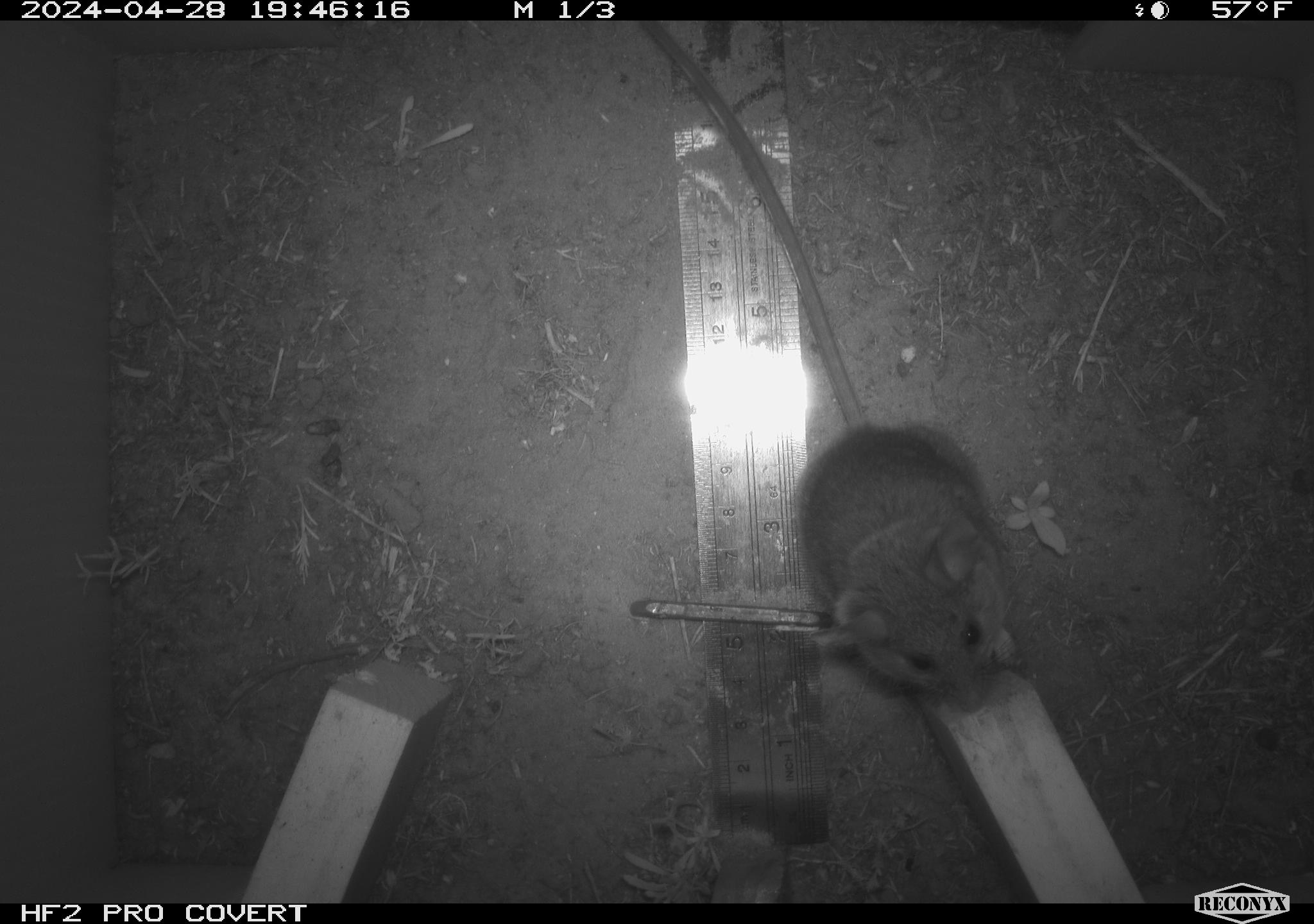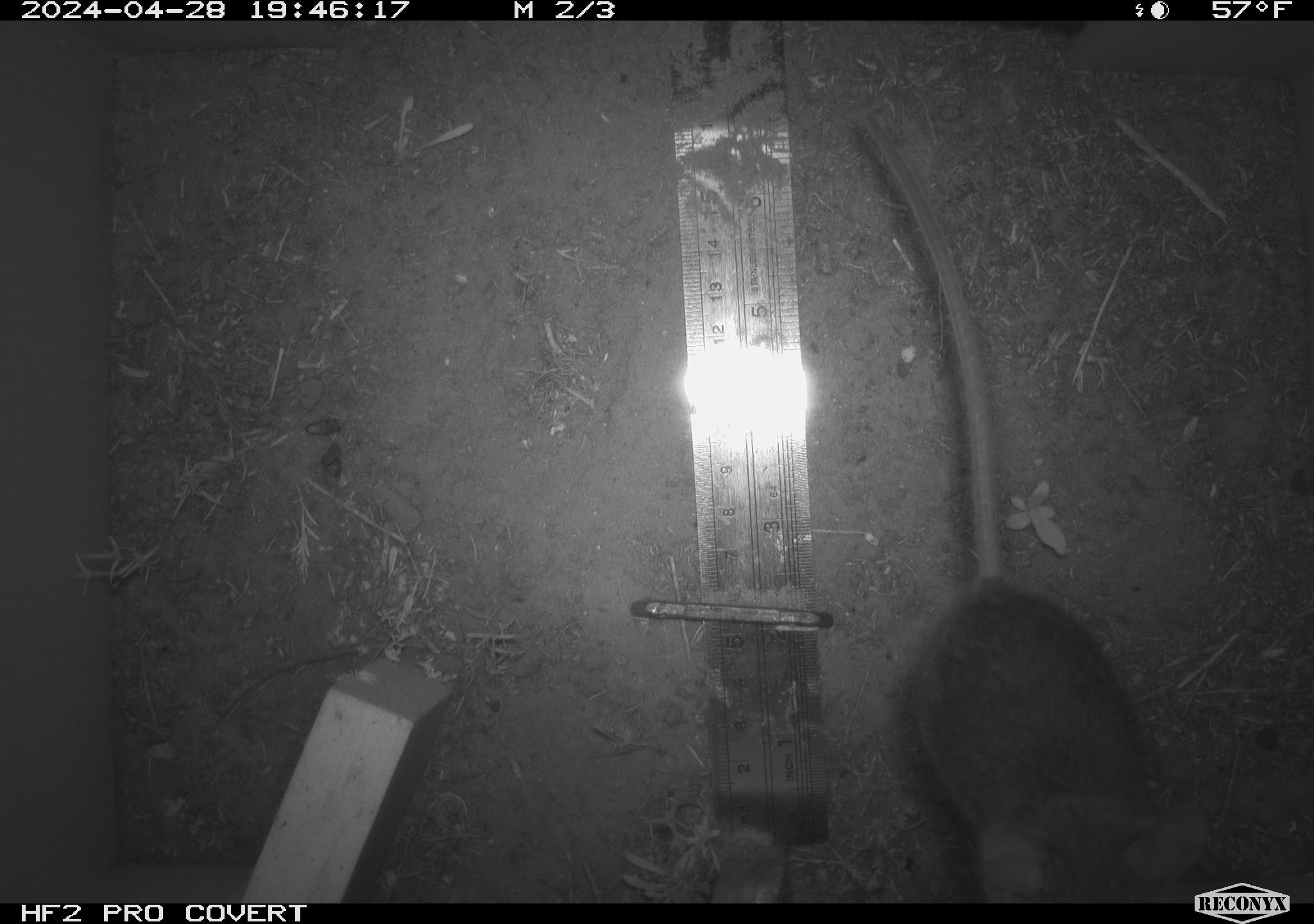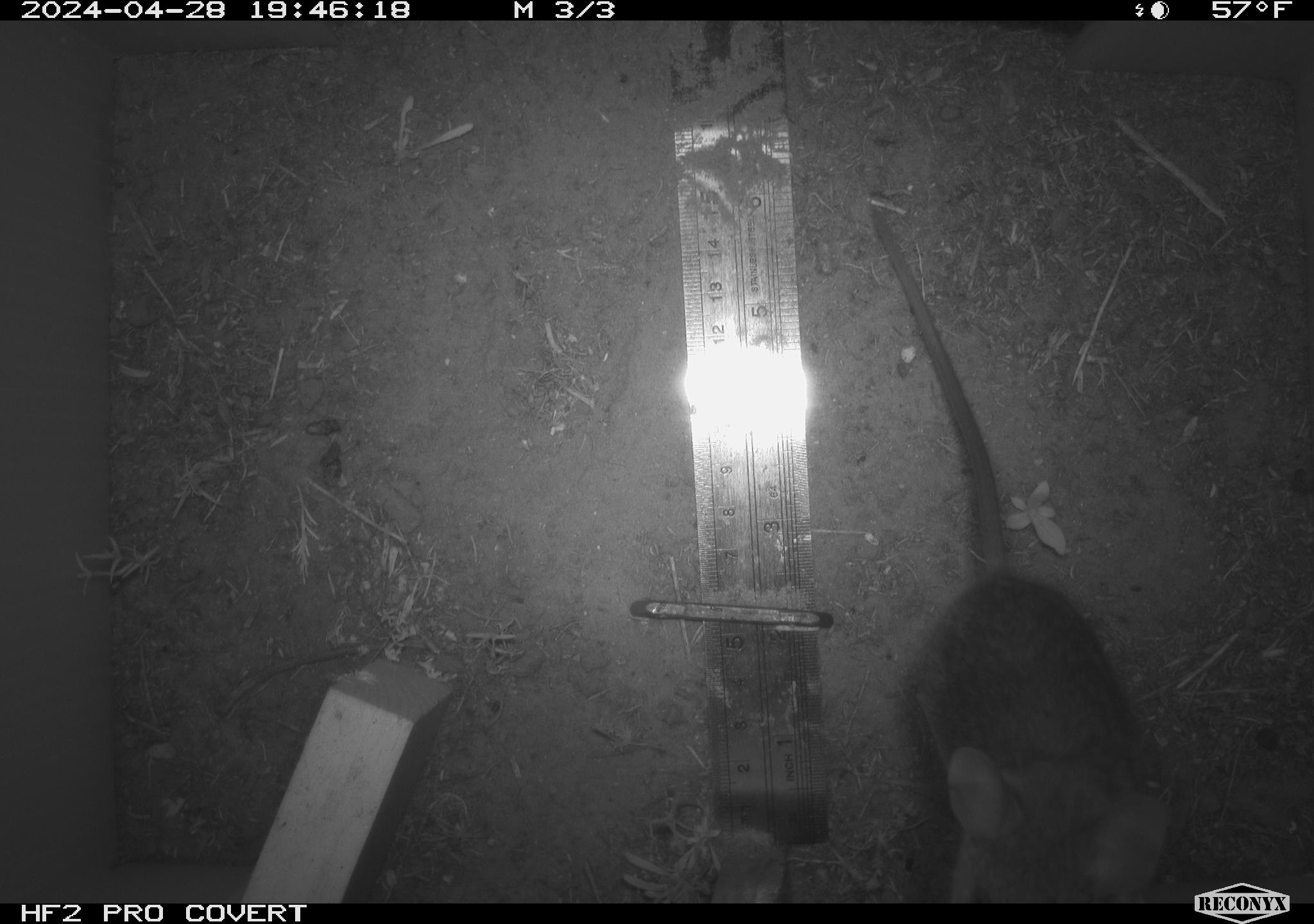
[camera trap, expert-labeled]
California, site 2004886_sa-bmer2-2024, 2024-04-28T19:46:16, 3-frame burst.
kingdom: Animalia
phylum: Chordata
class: Mammalia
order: Rodentia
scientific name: Rodentia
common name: mouse species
Mouse species (Rodentia).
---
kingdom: Animalia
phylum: Chordata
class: Mammalia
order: Rodentia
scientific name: Rodentia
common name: woodrat or rat or mouse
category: woodrat or rat or mouse species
Woodrat or rat or mouse species (woodrat or rat or mouse) (Rodentia).